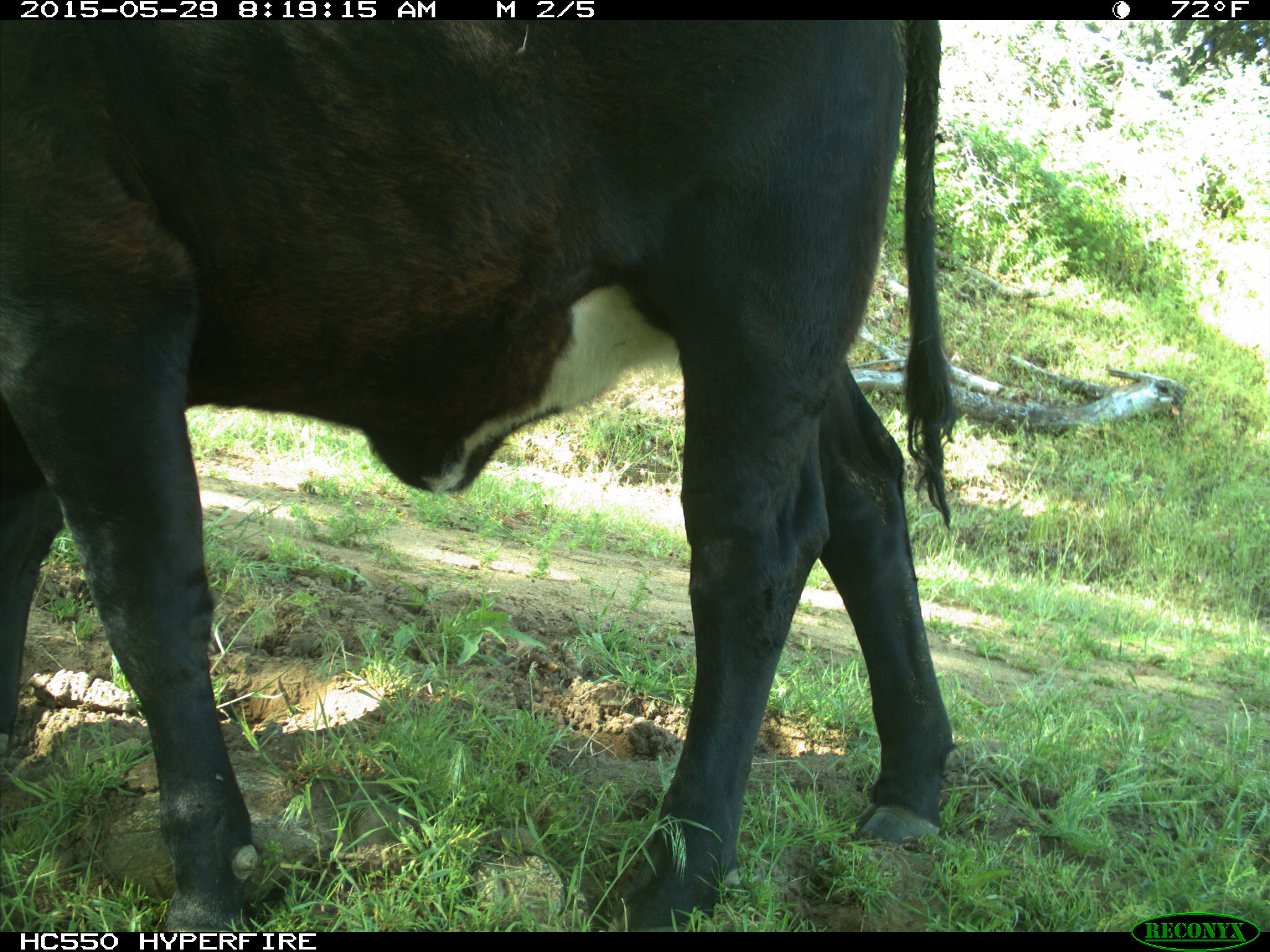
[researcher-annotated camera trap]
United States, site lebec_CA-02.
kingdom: Animalia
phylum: Chordata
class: Mammalia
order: Artiodactyla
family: Bovidae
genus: Bos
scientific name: Bos taurus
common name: domestic cow